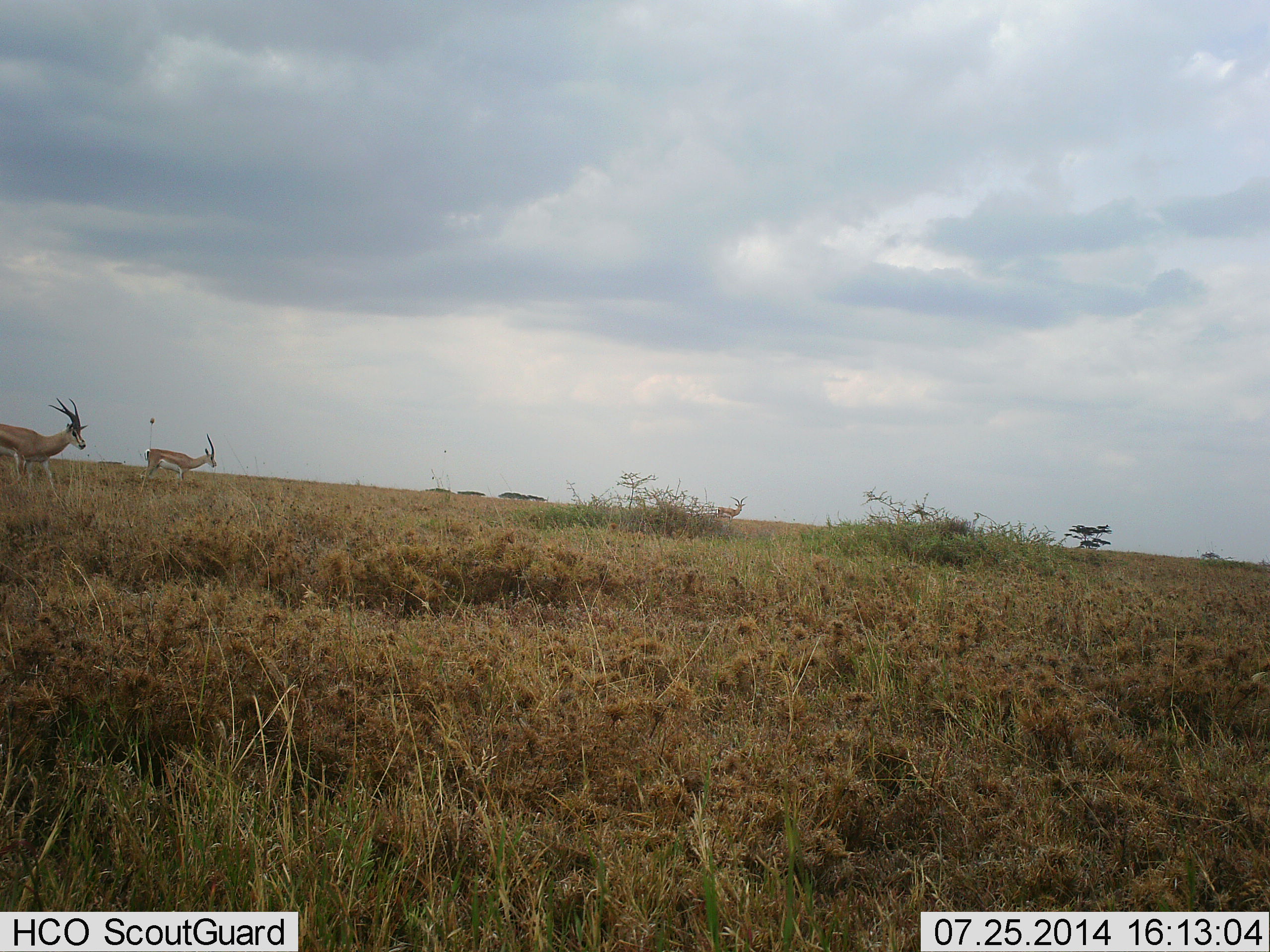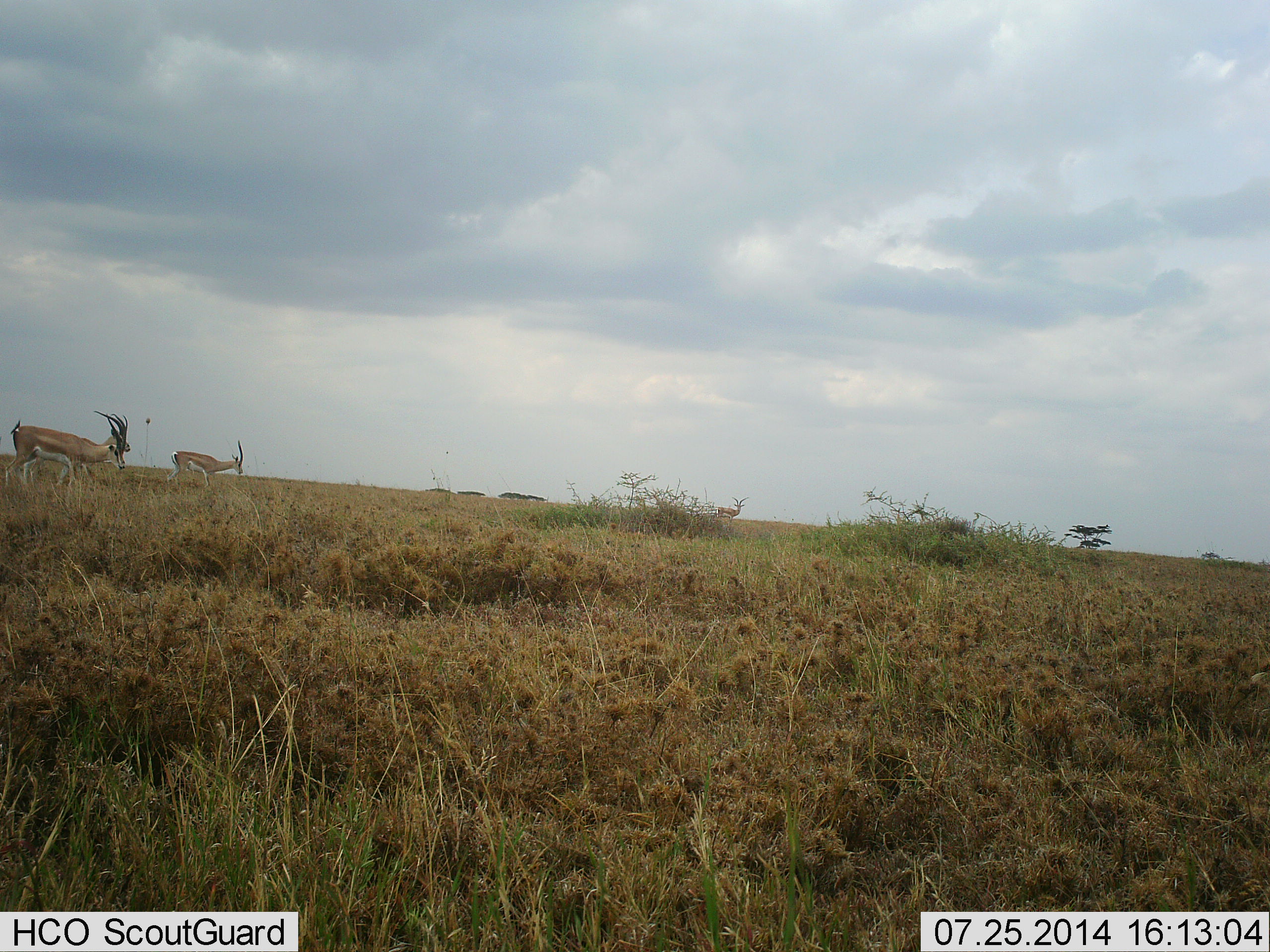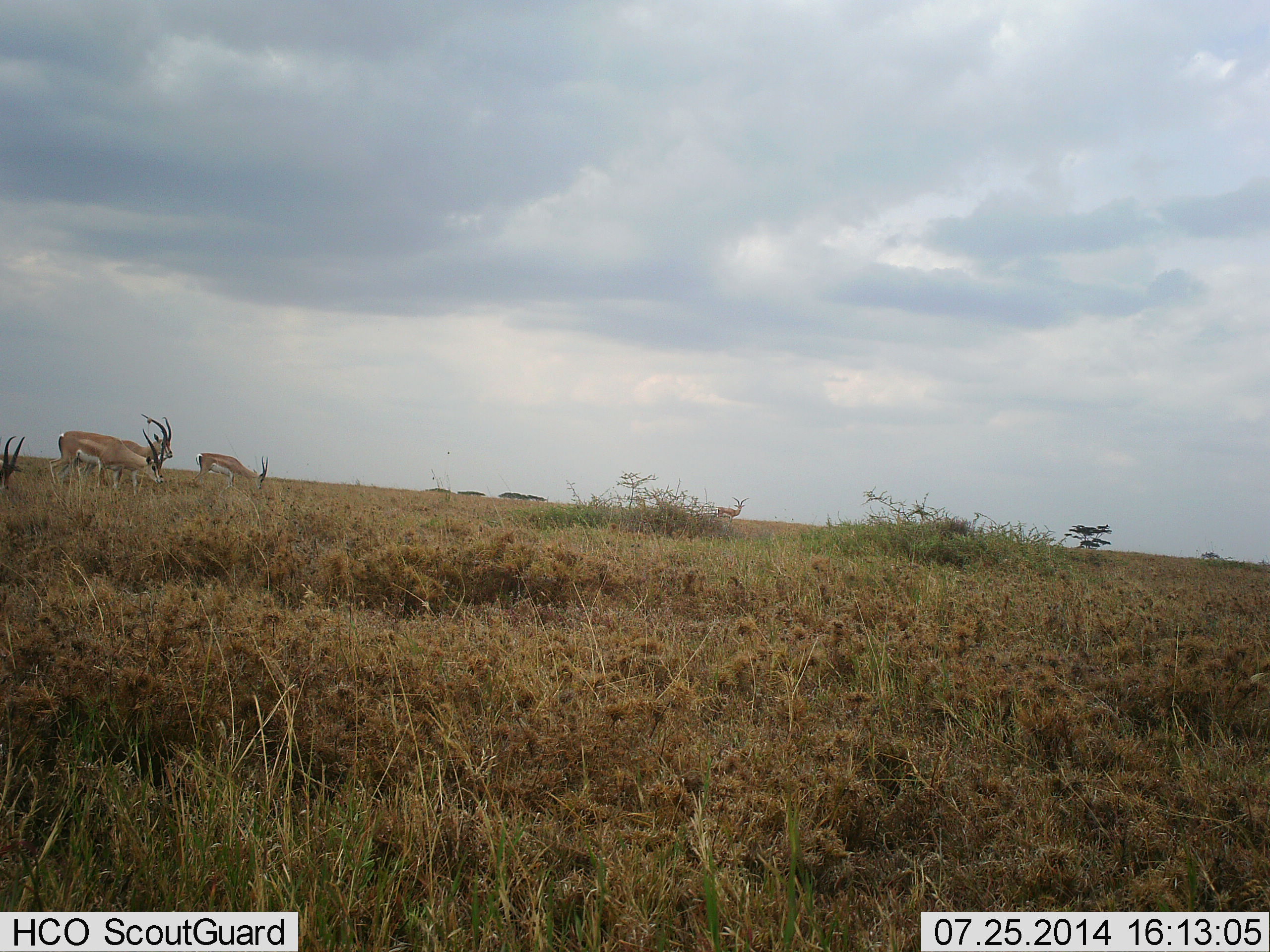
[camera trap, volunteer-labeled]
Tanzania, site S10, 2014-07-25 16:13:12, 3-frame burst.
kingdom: Animalia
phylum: Chordata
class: Mammalia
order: Artiodactyla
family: Bovidae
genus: Nanger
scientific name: Nanger granti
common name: grant's gazelle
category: gazellegrants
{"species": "gazellegrants (grant's gazelle) (Nanger granti)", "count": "4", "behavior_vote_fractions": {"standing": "40%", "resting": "0%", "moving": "60%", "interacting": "0%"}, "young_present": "0%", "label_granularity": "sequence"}